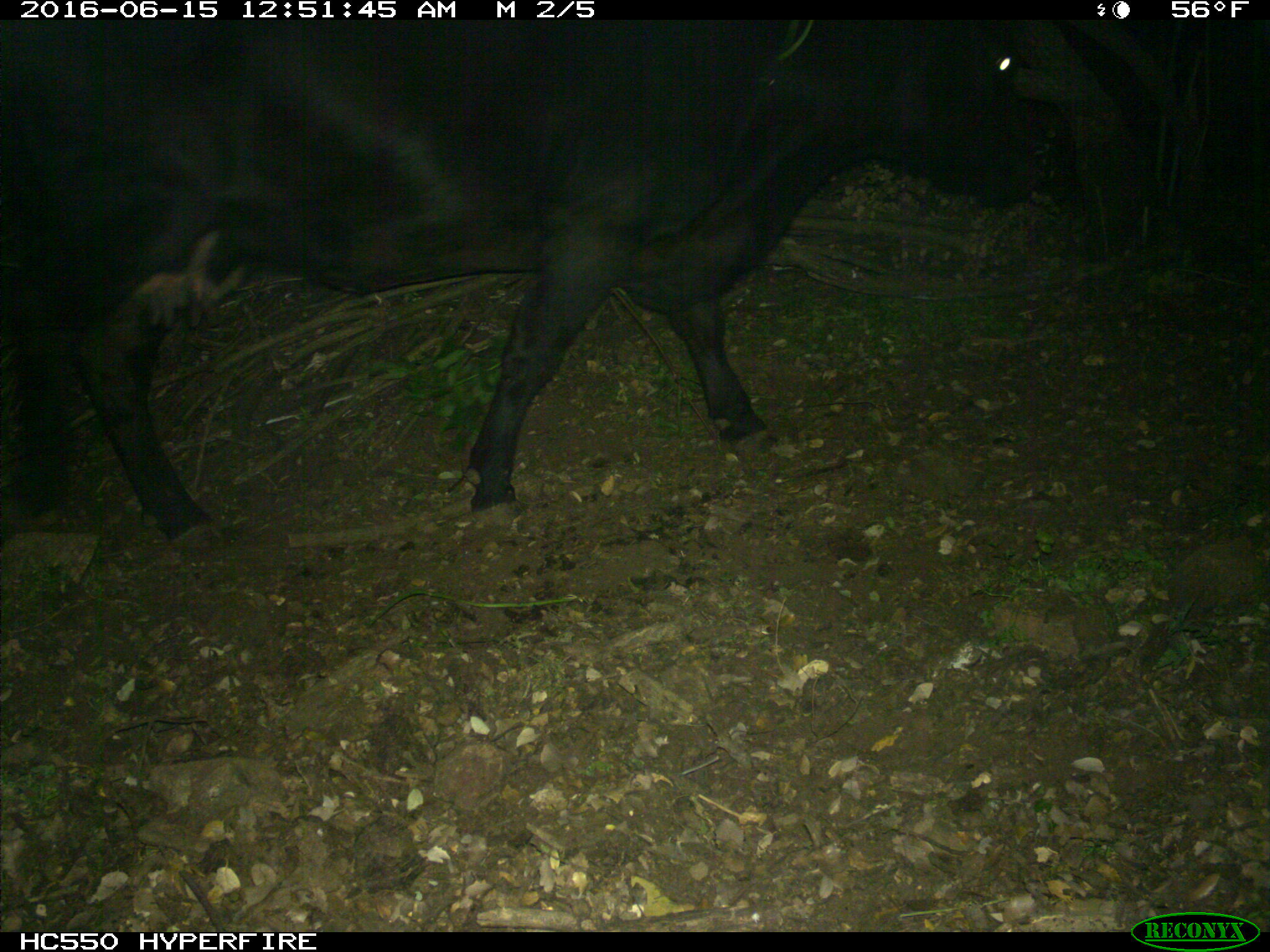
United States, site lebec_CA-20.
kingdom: Animalia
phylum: Chordata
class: Mammalia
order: Artiodactyla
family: Bovidae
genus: Bos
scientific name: Bos taurus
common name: domestic cow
Bos taurus (domestic cow).